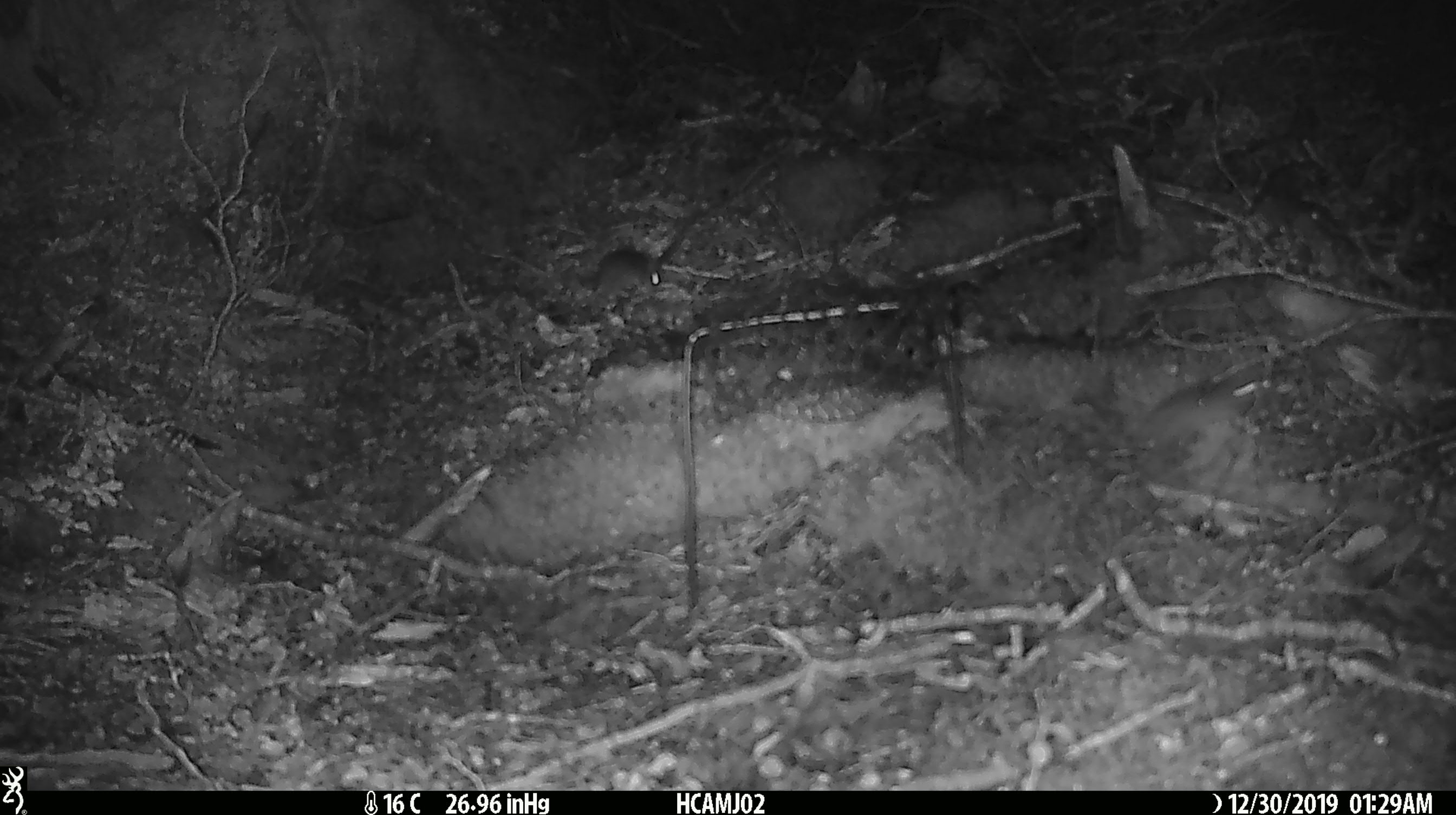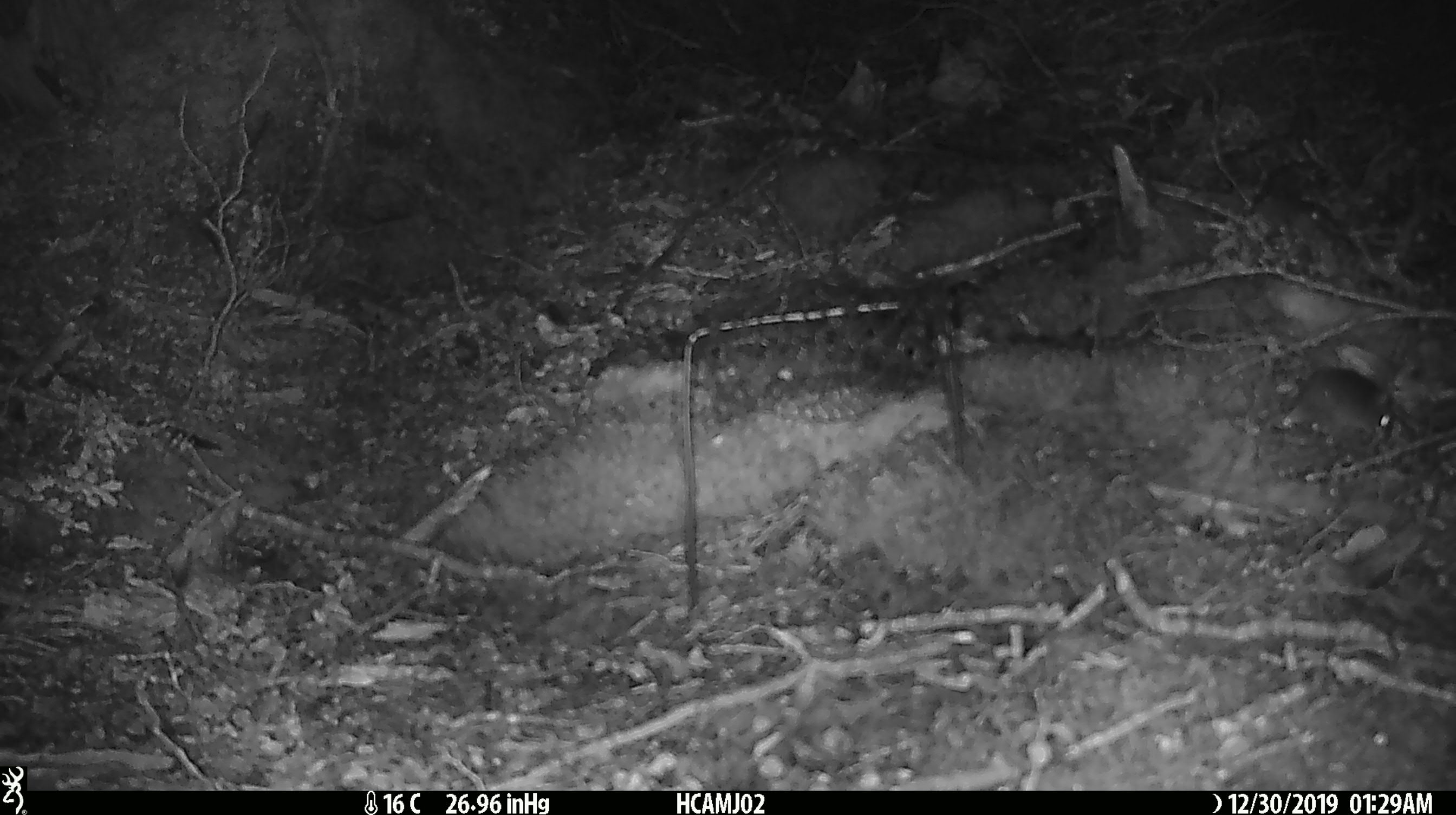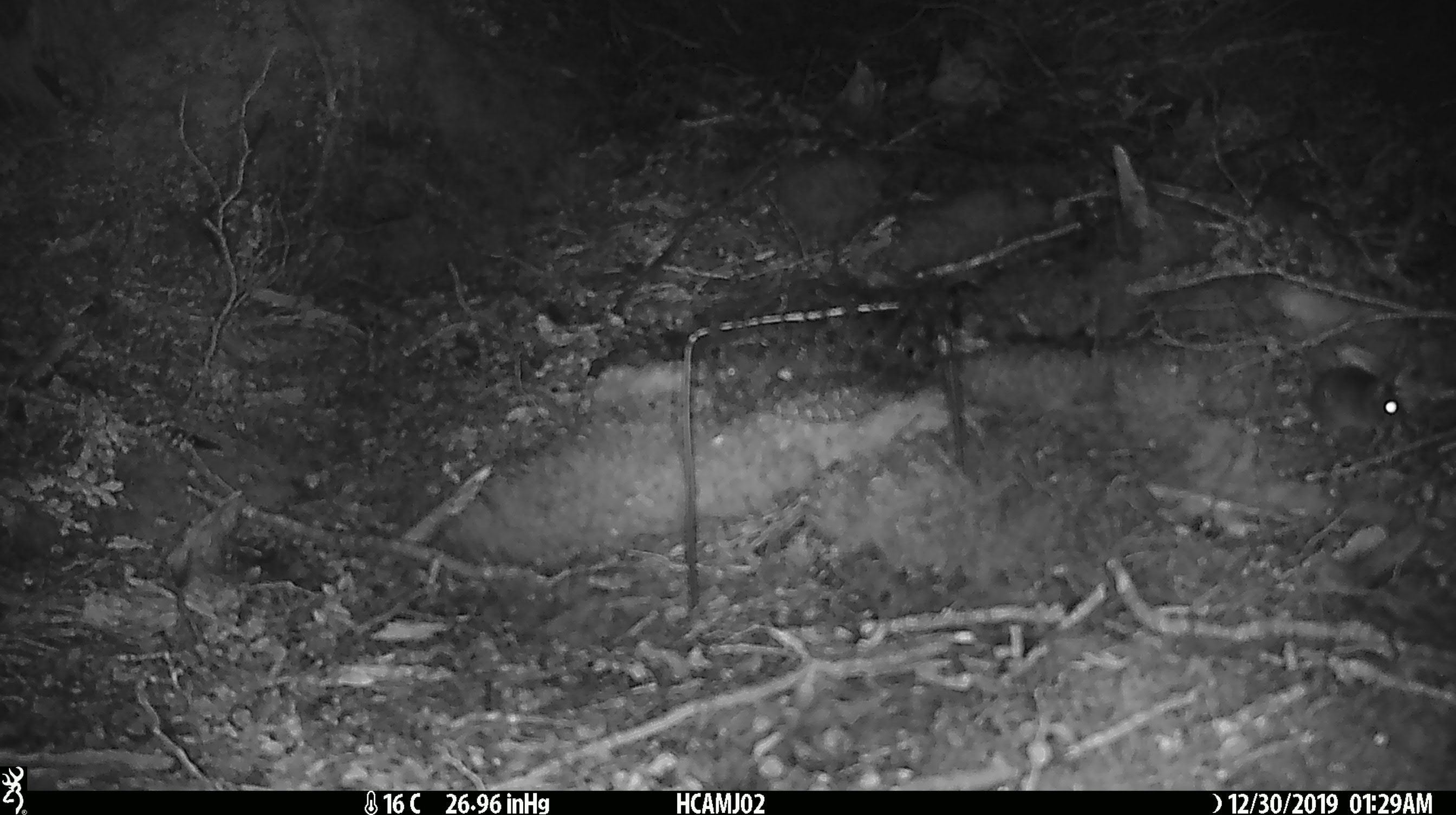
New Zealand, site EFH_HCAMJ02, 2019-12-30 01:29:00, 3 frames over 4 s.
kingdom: Animalia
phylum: Chordata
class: Mammalia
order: Rodentia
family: Muridae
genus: Mus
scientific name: Mus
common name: mouse